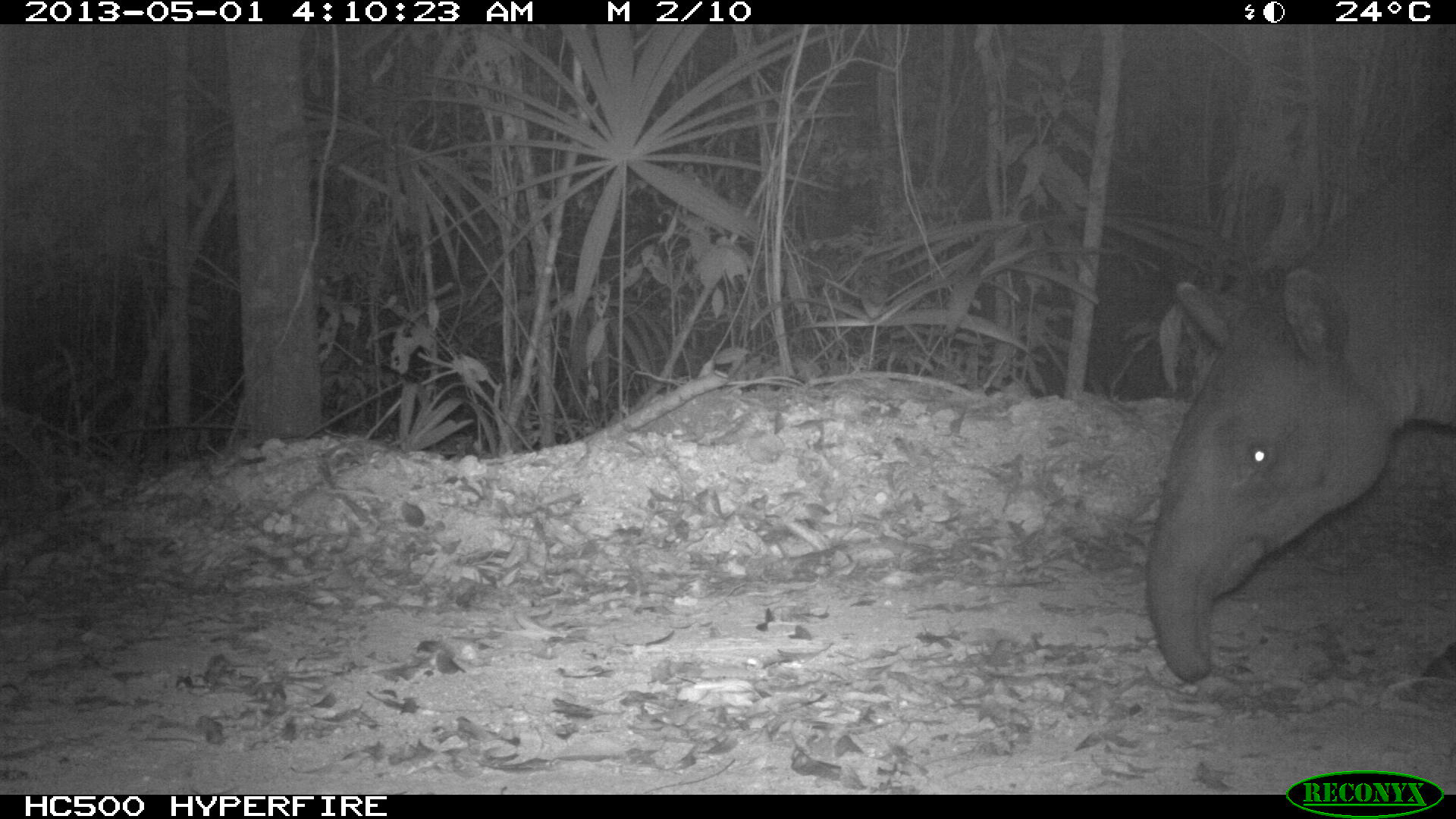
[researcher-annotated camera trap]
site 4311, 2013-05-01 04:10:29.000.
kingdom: Animalia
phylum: Chordata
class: Mammalia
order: Perissodactyla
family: Tapiridae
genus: Tapirus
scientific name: Tapirus bairdii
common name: baird's tapir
Tapirus bairdii (baird's tapir), count 1, sex male.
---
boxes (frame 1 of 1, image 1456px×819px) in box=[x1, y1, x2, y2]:
tapirus bairdii: box=[1141, 121, 1456, 709]